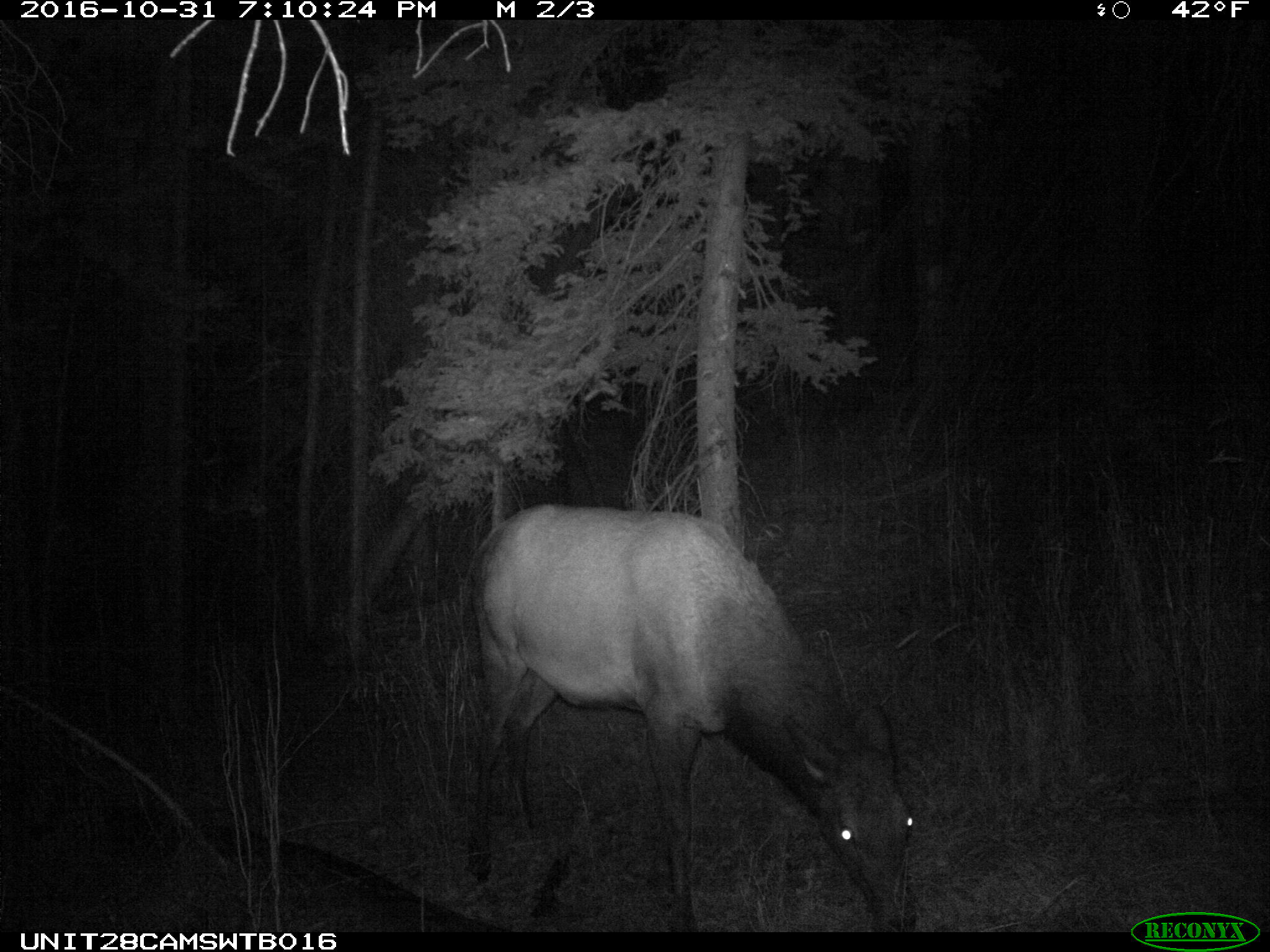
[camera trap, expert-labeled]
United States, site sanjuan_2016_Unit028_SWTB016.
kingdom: Animalia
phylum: Chordata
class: Mammalia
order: Artiodactyla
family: Cervidae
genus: Cervus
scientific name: Cervus elaphus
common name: red deer